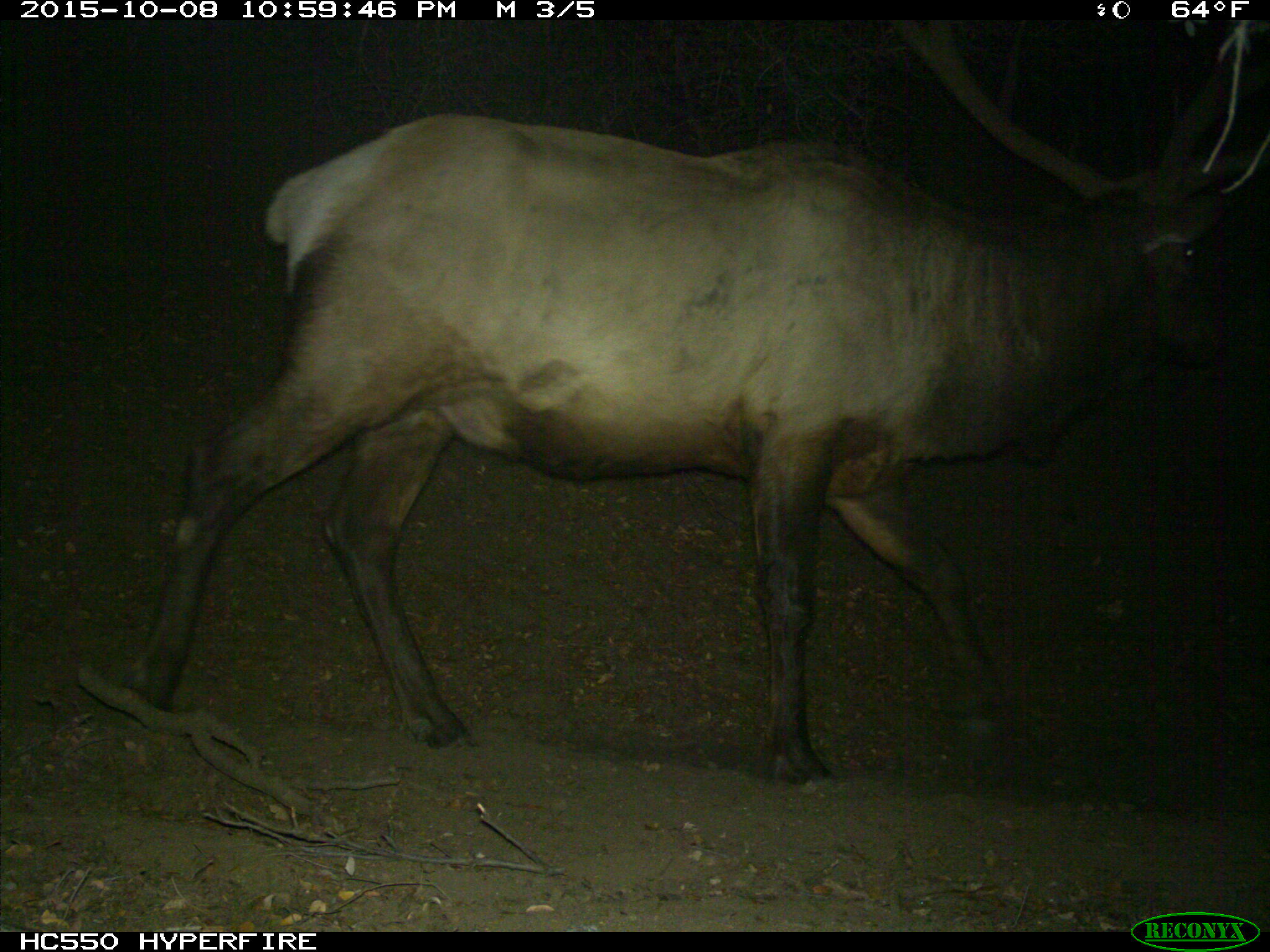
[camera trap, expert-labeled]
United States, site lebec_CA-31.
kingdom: Animalia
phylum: Chordata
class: Mammalia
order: Artiodactyla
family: Cervidae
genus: Cervus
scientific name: Cervus canadensis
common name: elk